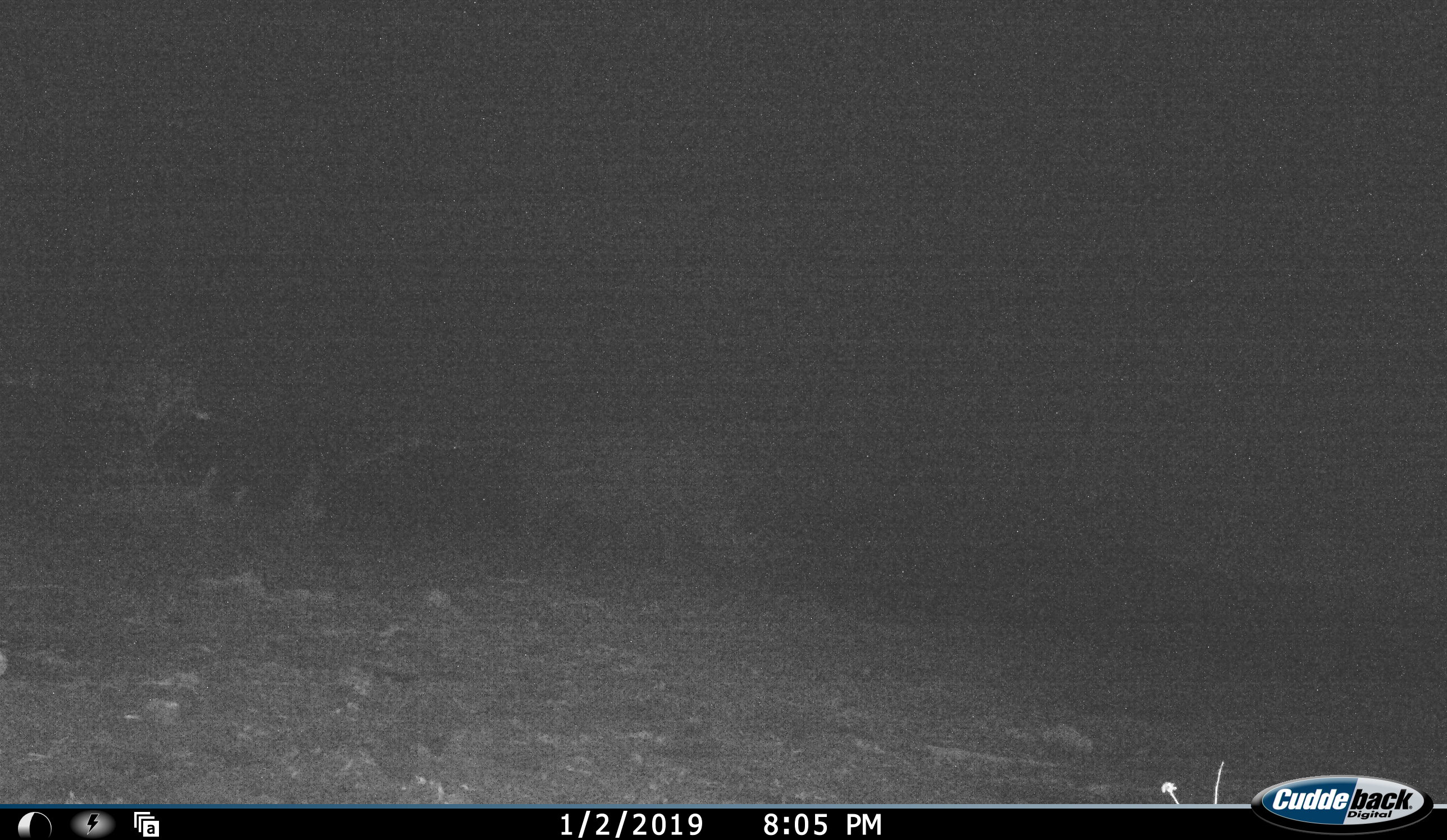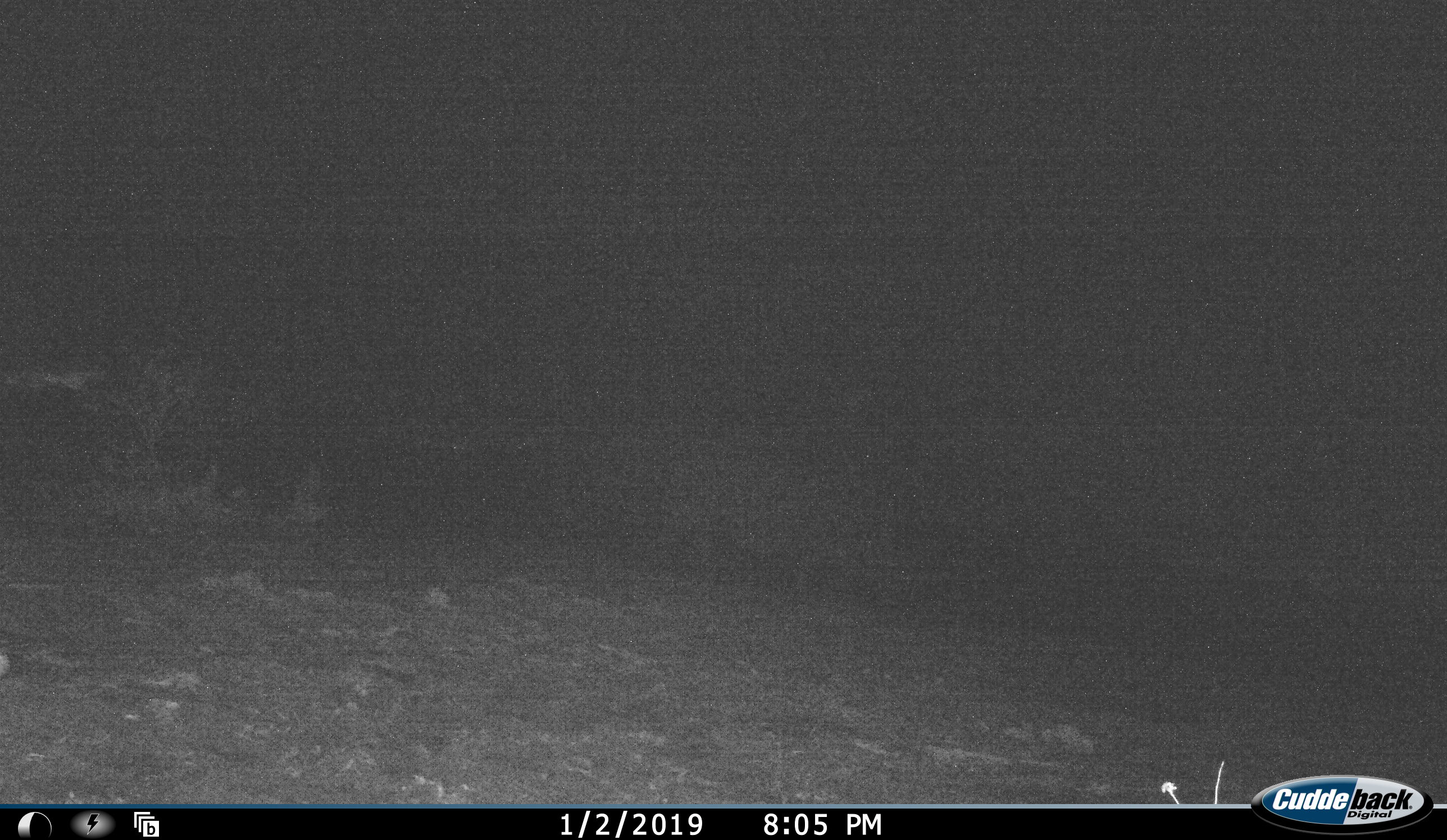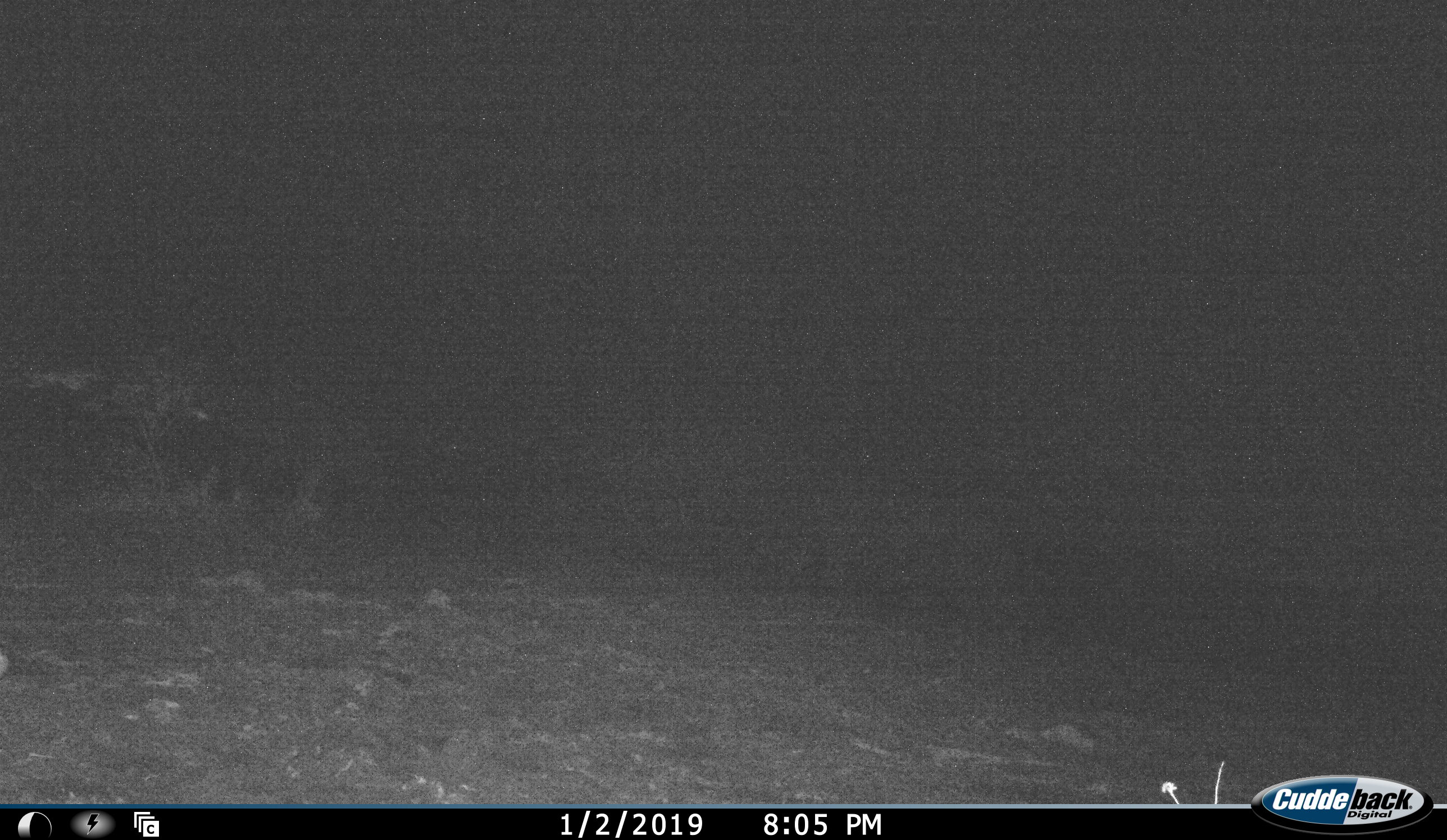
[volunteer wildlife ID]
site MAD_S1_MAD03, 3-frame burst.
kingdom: Animalia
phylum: Chordata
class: Mammalia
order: Perissodactyla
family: Rhinocerotidae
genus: Ceratotherium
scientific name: Ceratotherium simum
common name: white rhinoceros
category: rhinoceroswhite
Rhinoceroswhite (white rhinoceros) (Ceratotherium simum), count 2. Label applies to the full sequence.